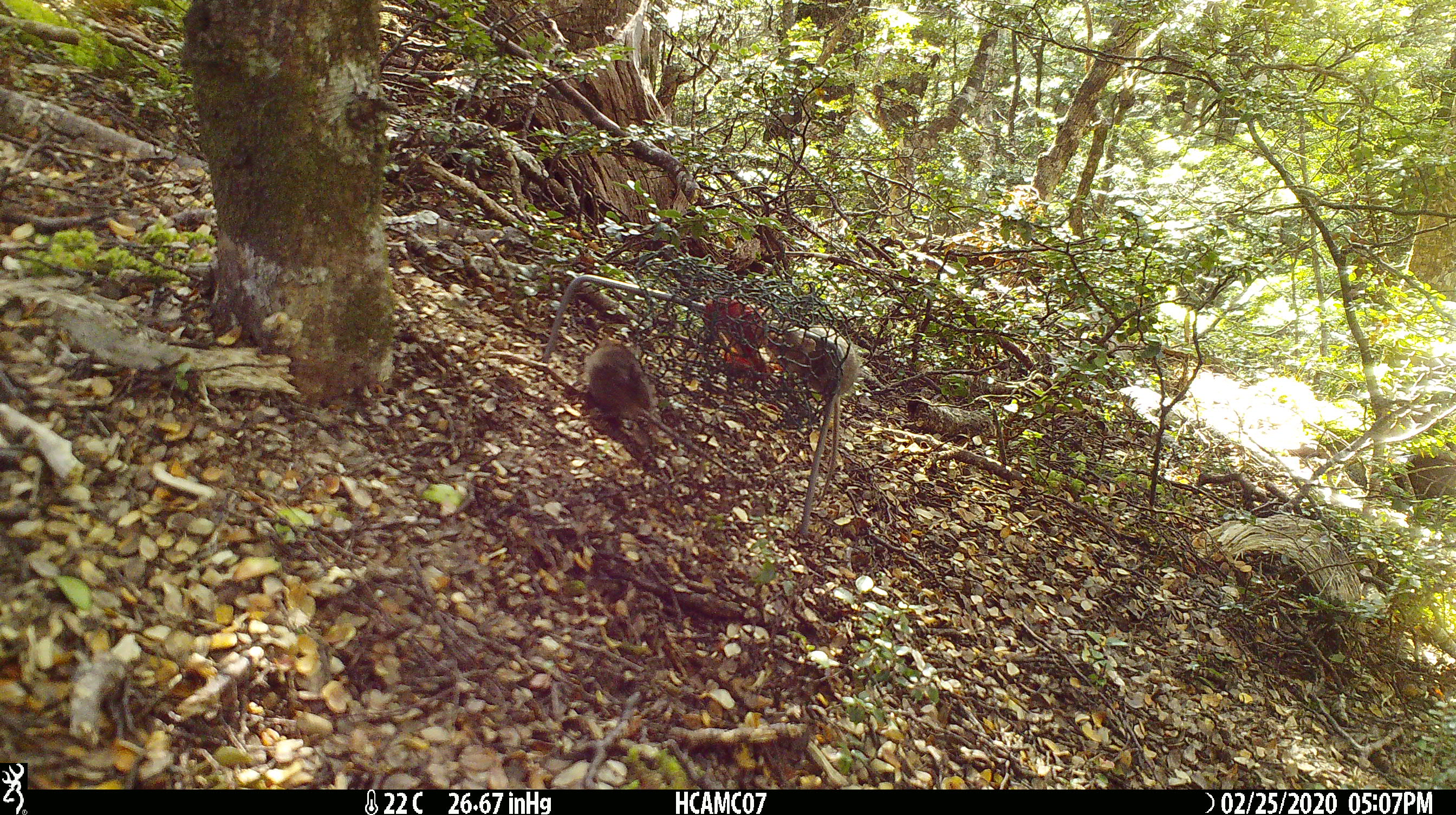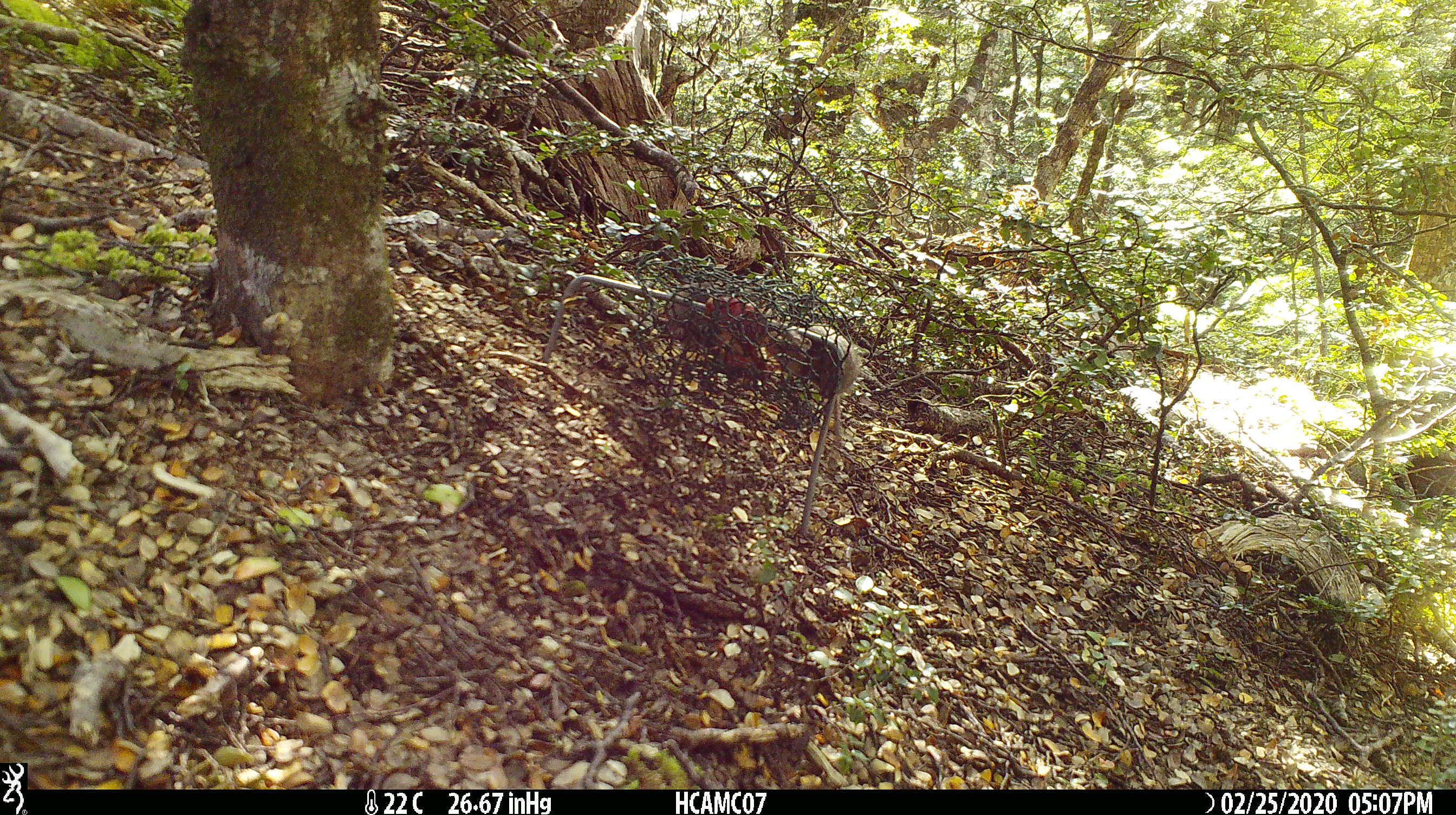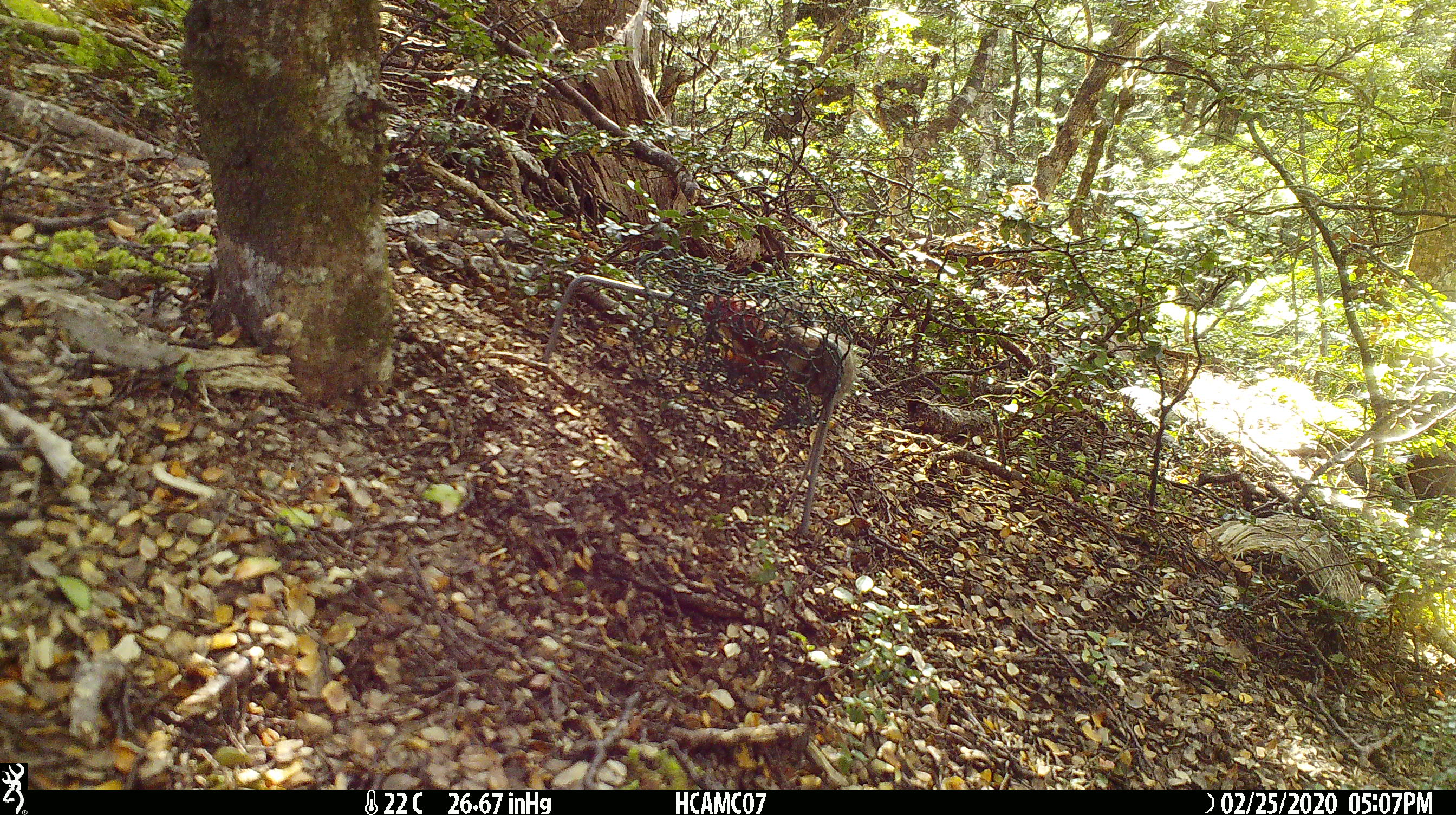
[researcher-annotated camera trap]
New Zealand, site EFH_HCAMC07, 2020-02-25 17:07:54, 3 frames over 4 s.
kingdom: Animalia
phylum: Chordata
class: Mammalia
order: Rodentia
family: Muridae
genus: Mus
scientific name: Mus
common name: mouse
Mouse (Mus).